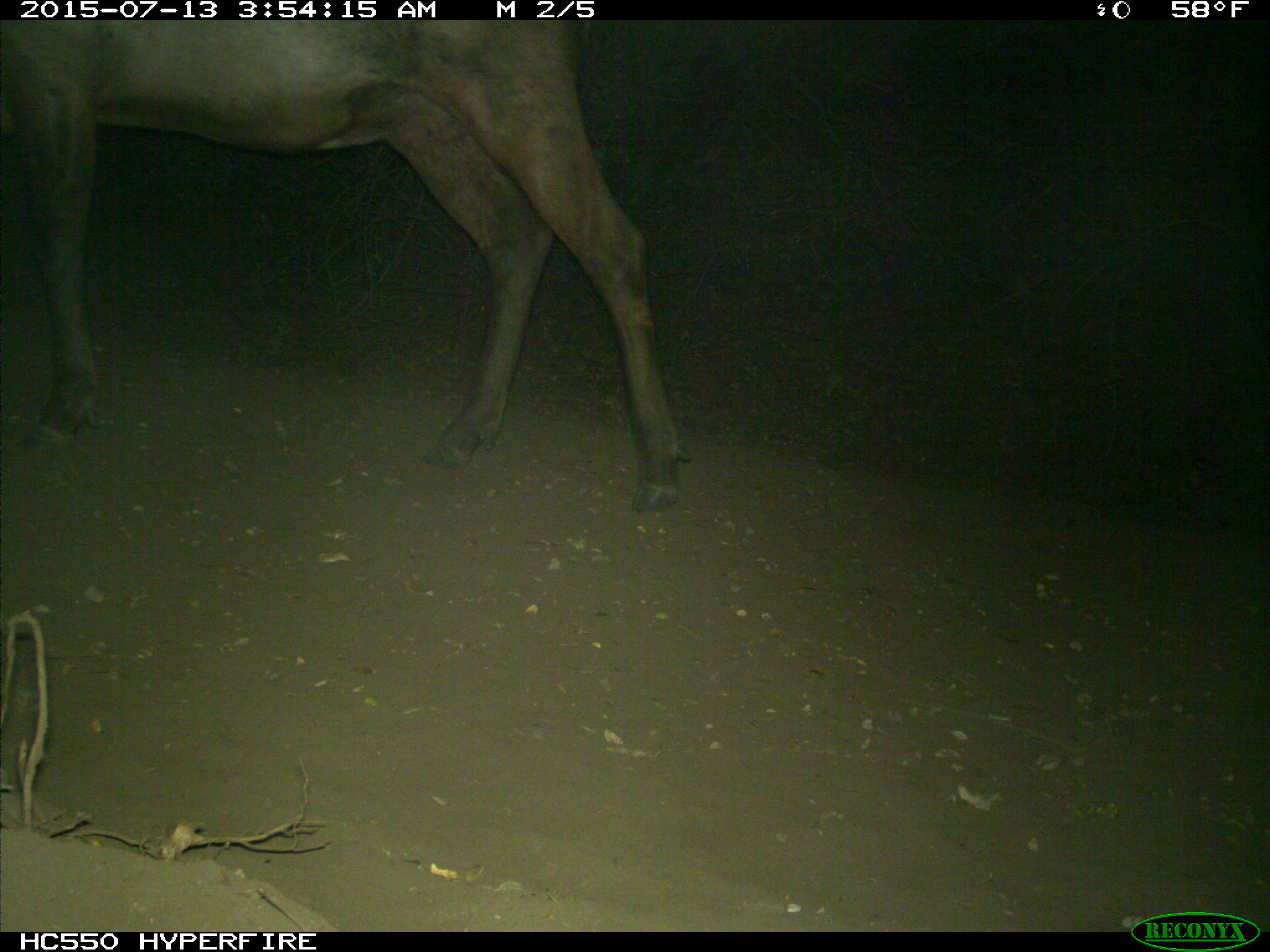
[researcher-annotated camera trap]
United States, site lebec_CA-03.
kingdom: Animalia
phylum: Chordata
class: Mammalia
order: Artiodactyla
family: Cervidae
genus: Cervus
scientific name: Cervus canadensis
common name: elk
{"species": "Cervus canadensis (elk)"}